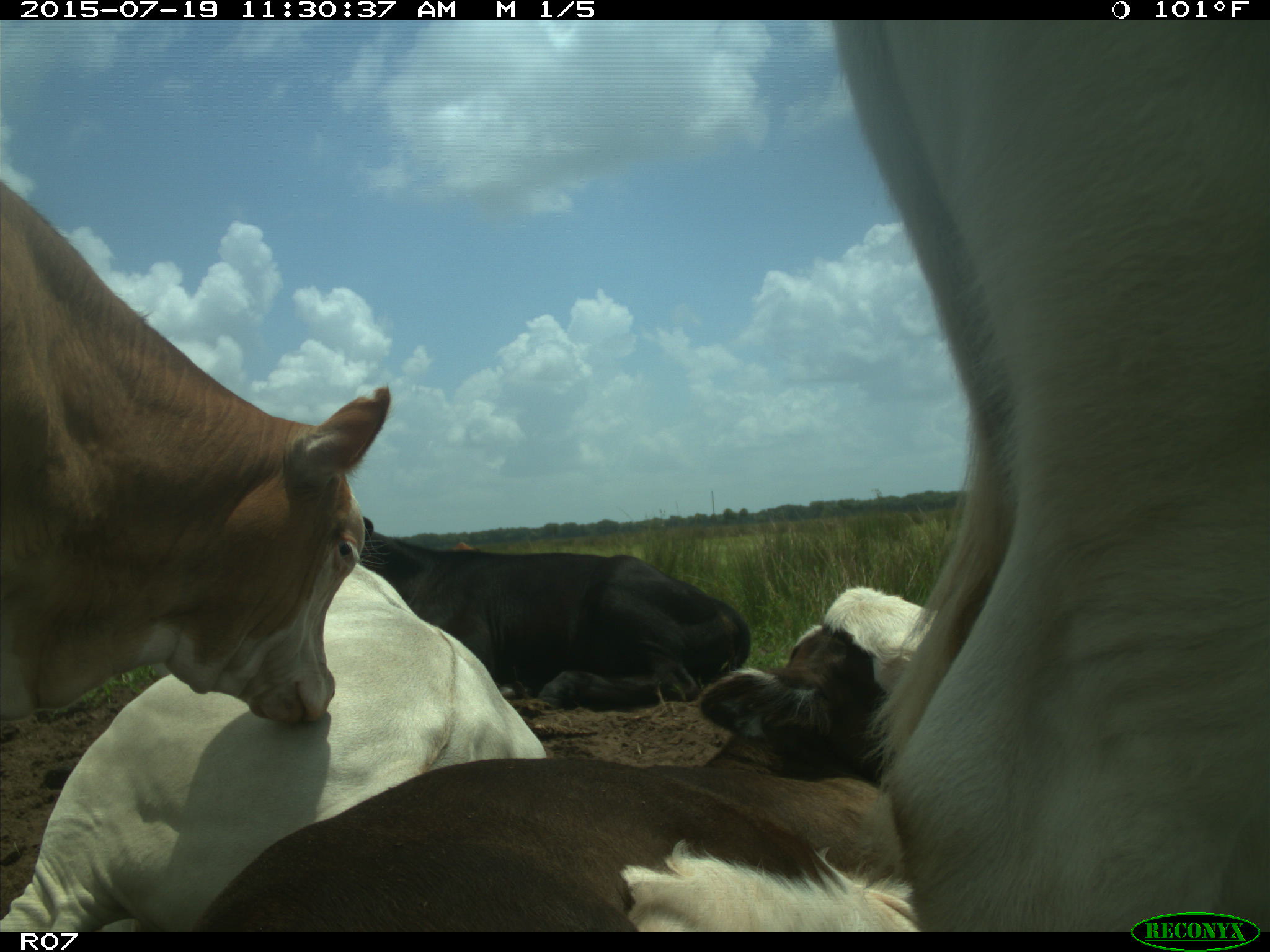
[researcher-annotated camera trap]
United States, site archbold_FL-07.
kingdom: Animalia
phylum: Chordata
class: Mammalia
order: Artiodactyla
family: Bovidae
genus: Bos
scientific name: Bos taurus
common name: domestic cow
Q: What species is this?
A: Bos taurus (domestic cow).